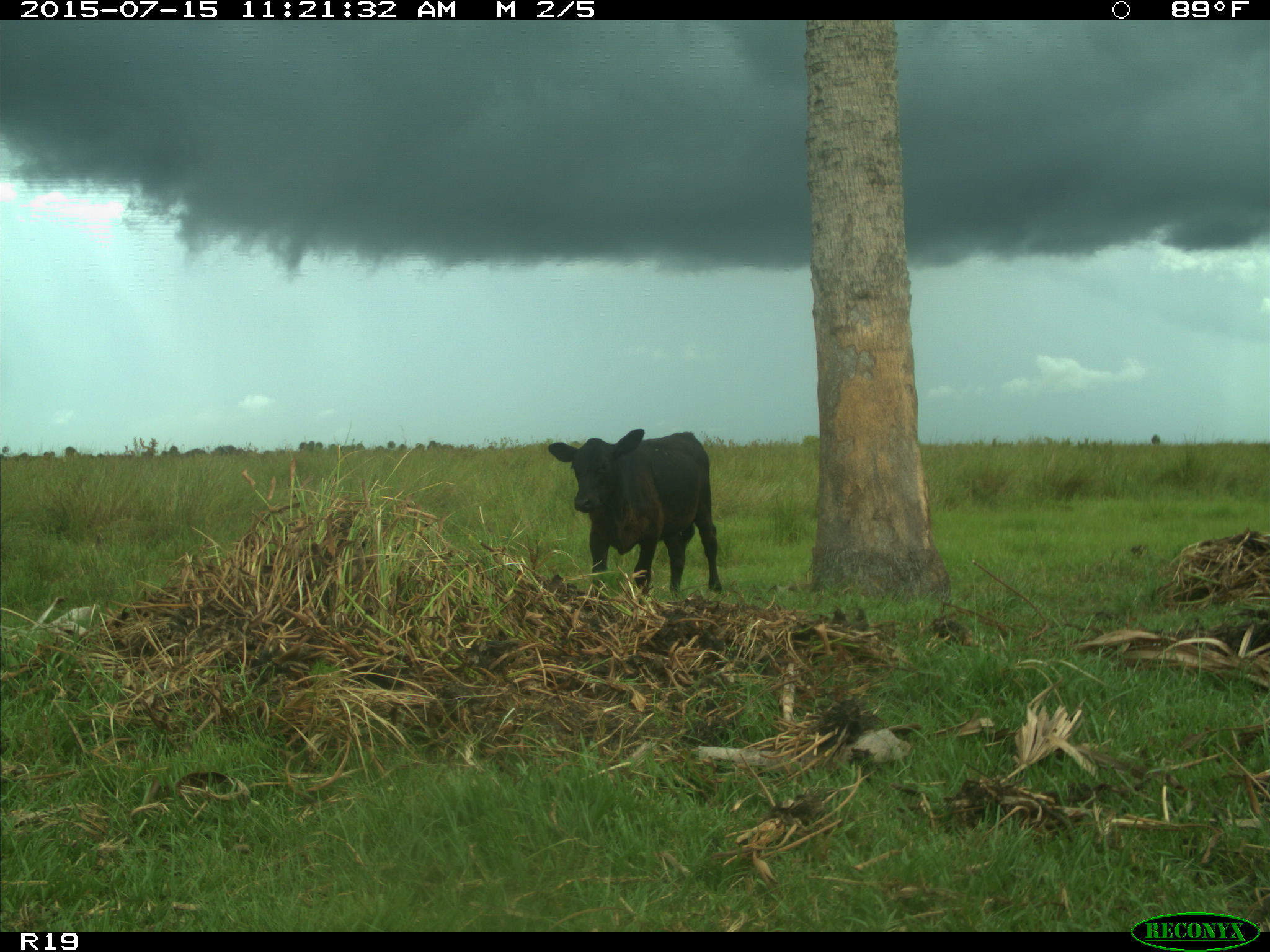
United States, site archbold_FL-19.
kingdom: Animalia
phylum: Chordata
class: Mammalia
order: Artiodactyla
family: Bovidae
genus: Bos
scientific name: Bos taurus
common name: domestic cow